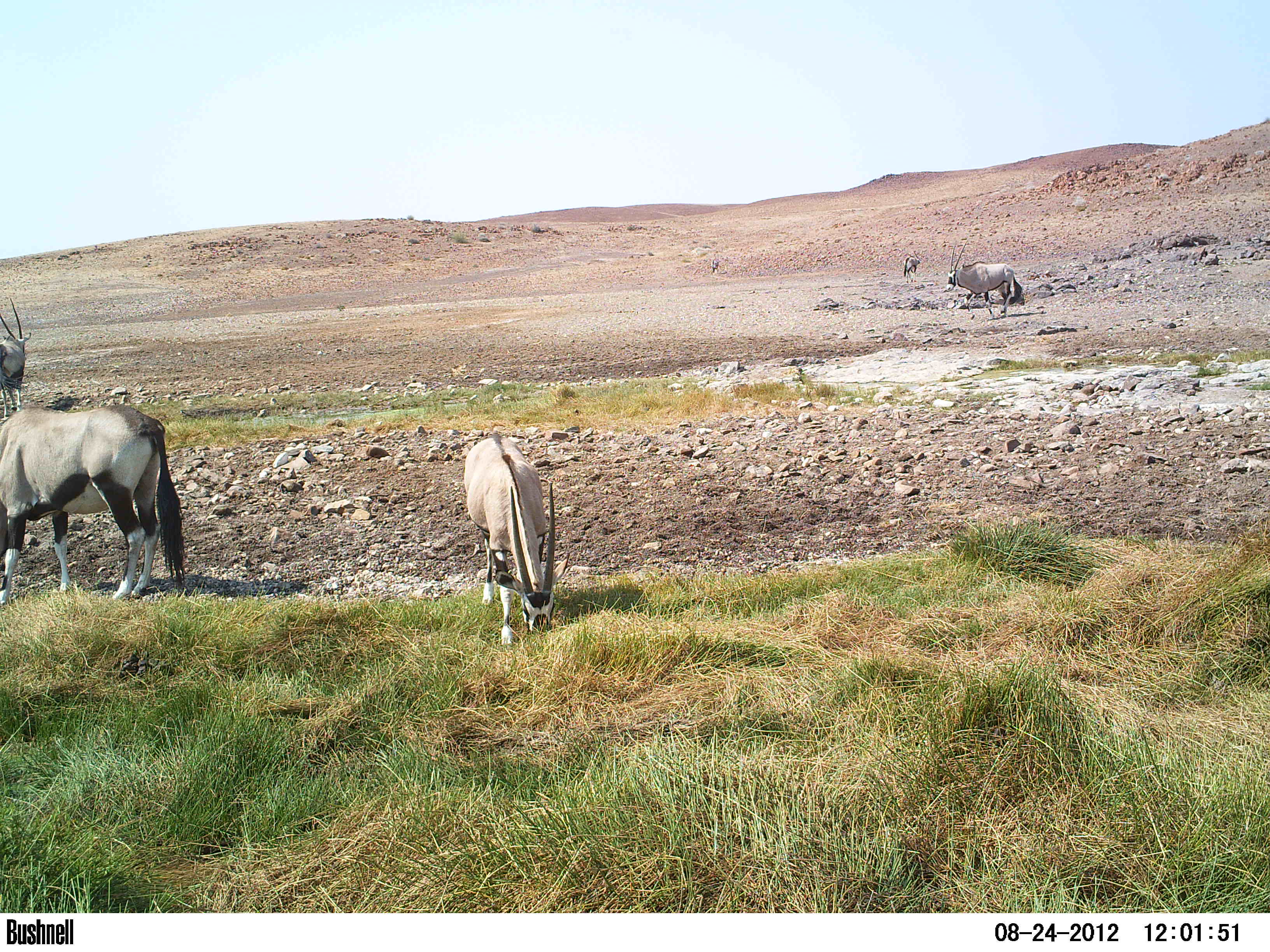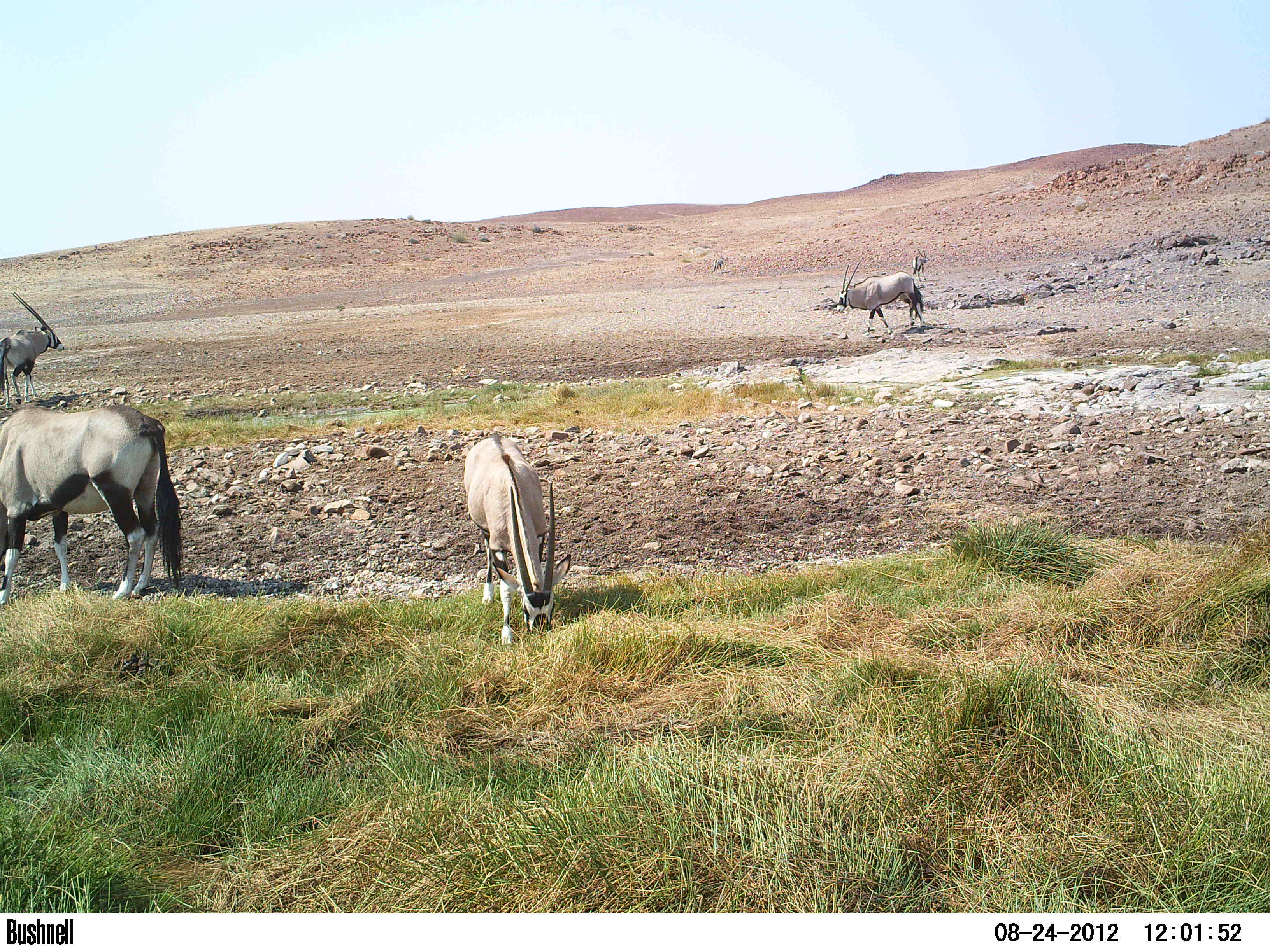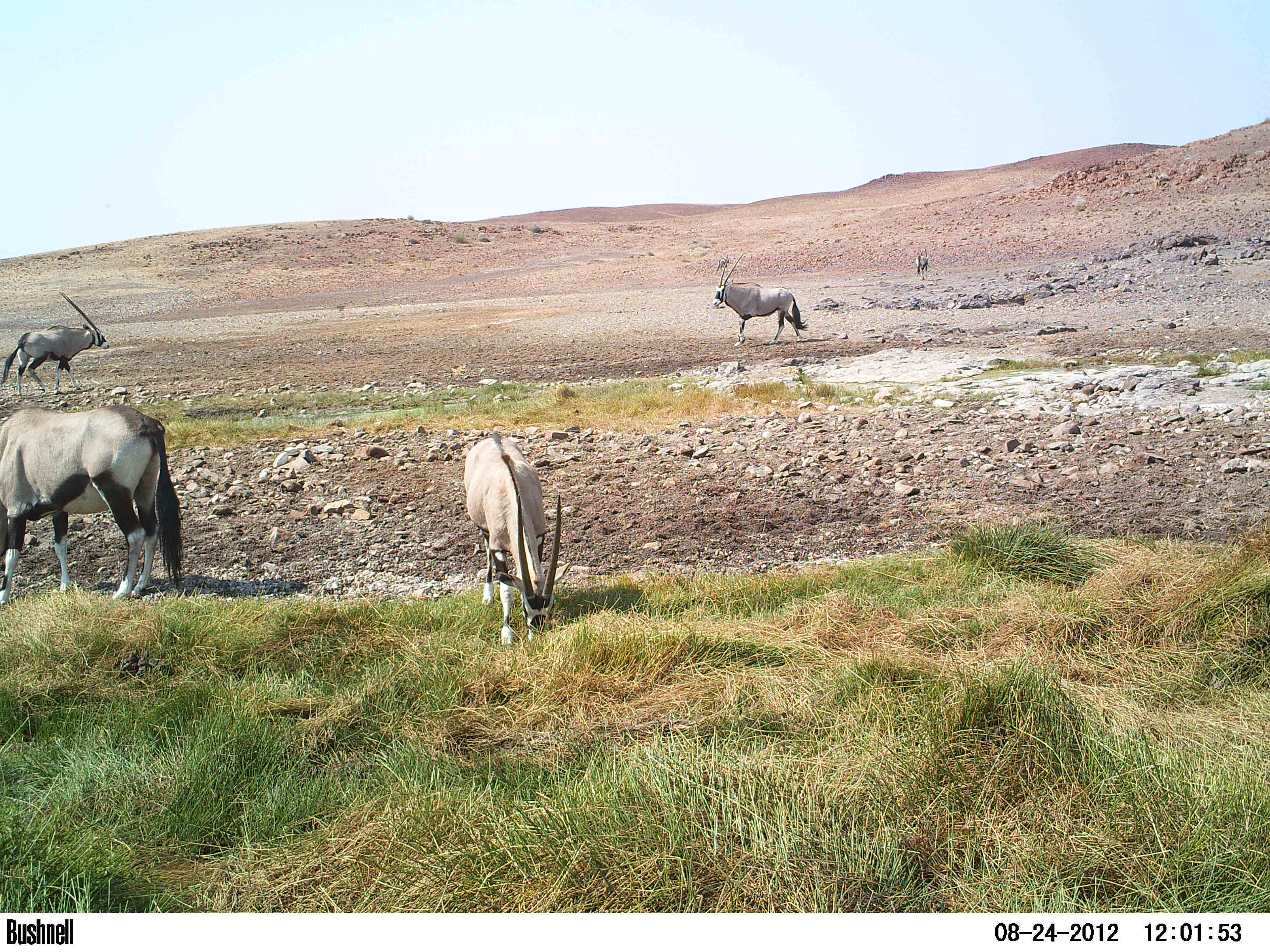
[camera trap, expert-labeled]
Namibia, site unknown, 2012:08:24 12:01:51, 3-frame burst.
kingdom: Animalia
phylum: Chordata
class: Mammalia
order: Artiodactyla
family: Bovidae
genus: Oryx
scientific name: Oryx gazella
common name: gemsbok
Oryx gazella (gemsbok).